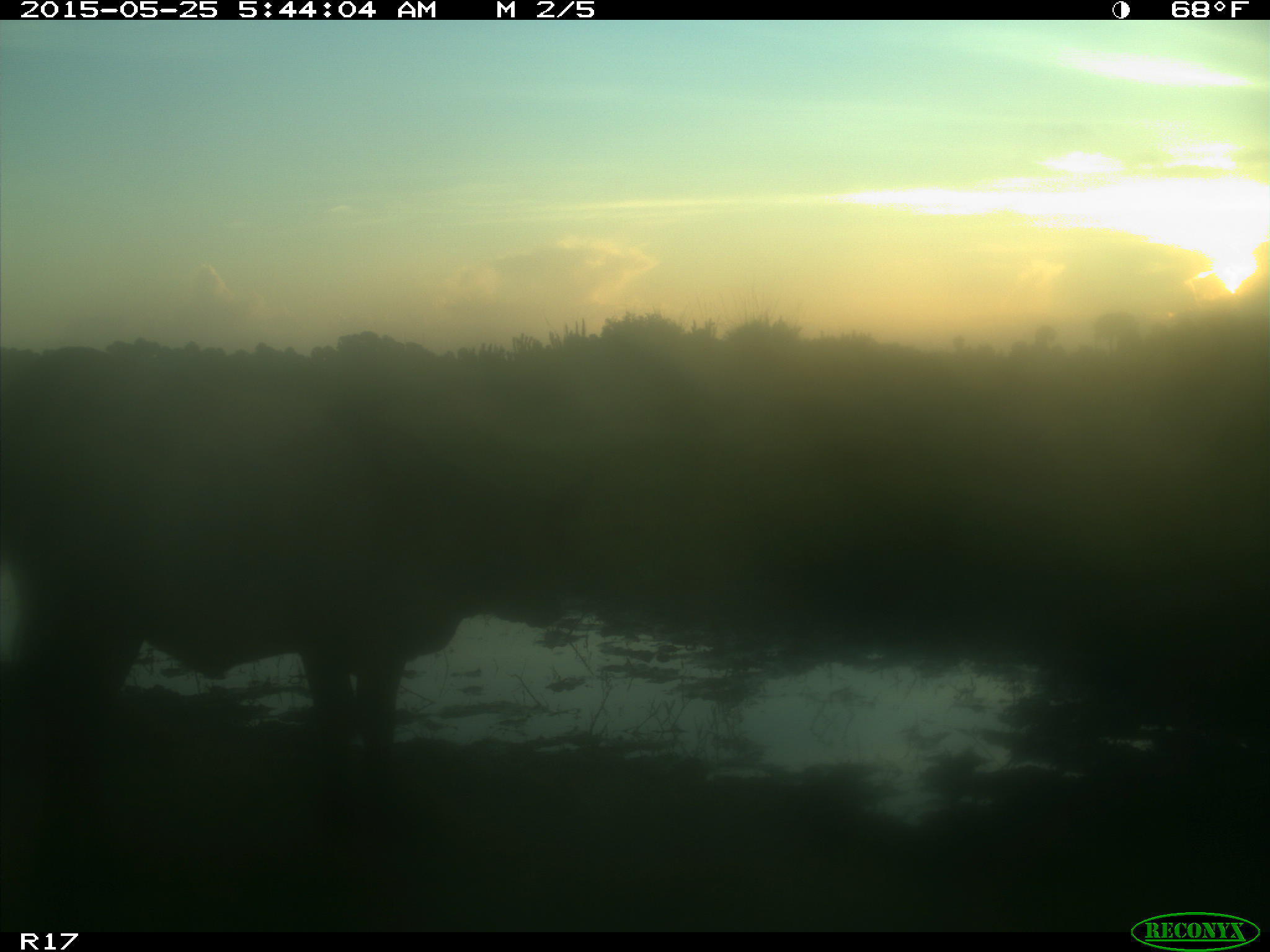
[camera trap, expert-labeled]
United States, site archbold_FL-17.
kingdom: Animalia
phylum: Chordata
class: Mammalia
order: Artiodactyla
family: Bovidae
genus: Bos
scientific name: Bos taurus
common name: domestic cow